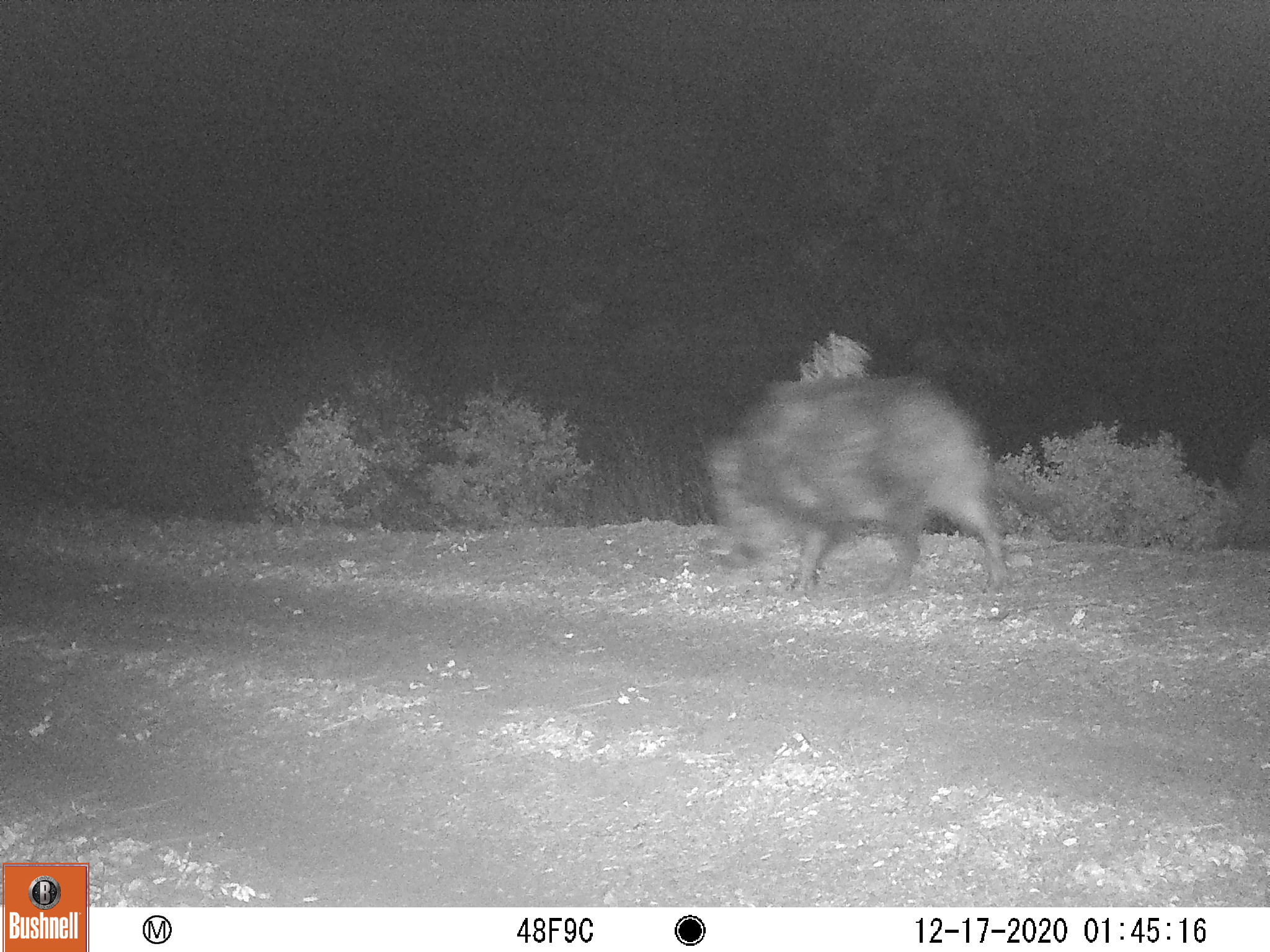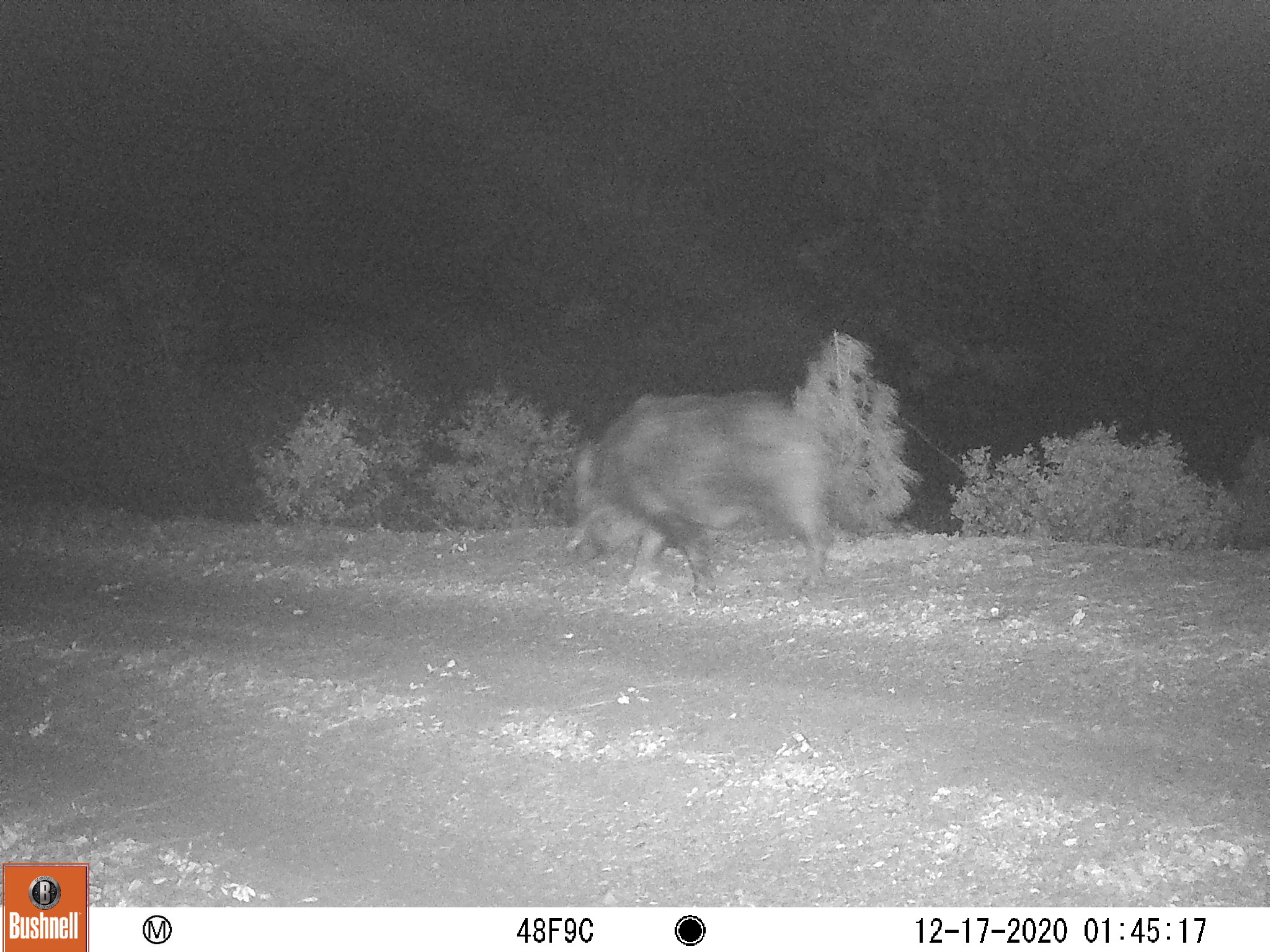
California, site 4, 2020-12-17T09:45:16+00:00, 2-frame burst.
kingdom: Animalia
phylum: Chordata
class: Mammalia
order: Artiodactyla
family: Suidae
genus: Sus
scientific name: Sus scrofa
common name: wild boar